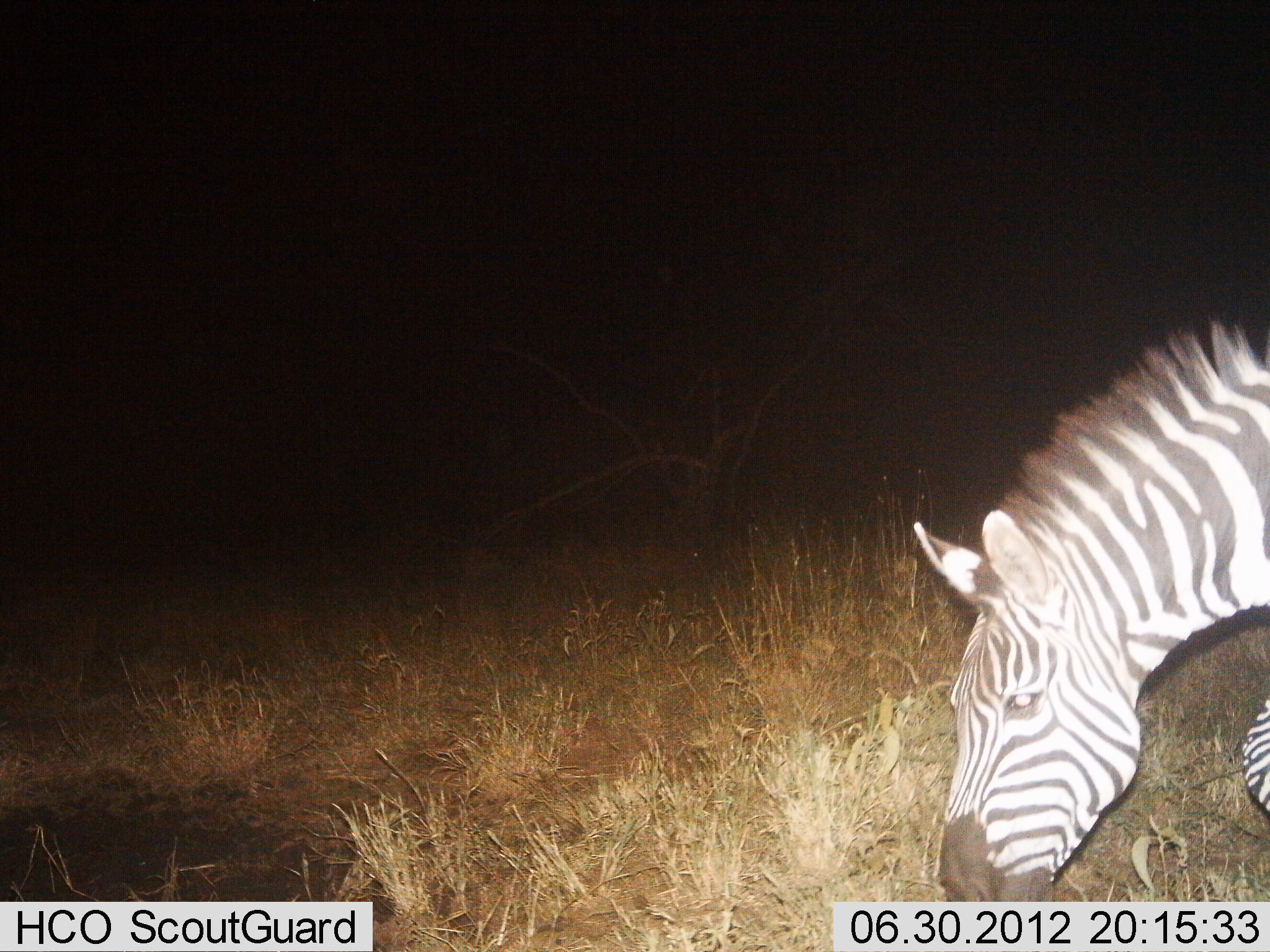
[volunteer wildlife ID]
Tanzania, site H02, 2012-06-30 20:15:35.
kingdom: Animalia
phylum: Chordata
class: Mammalia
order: Perissodactyla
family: Equidae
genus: Equus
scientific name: Equus quagga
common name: plains zebra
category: zebra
Zebra (plains zebra) (Equus quagga), count 1. Behavior (volunteer vote fractions): standing 10%, resting 0%, moving 10%, interacting 0%. Young present (vote fraction): 0%. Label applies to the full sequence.